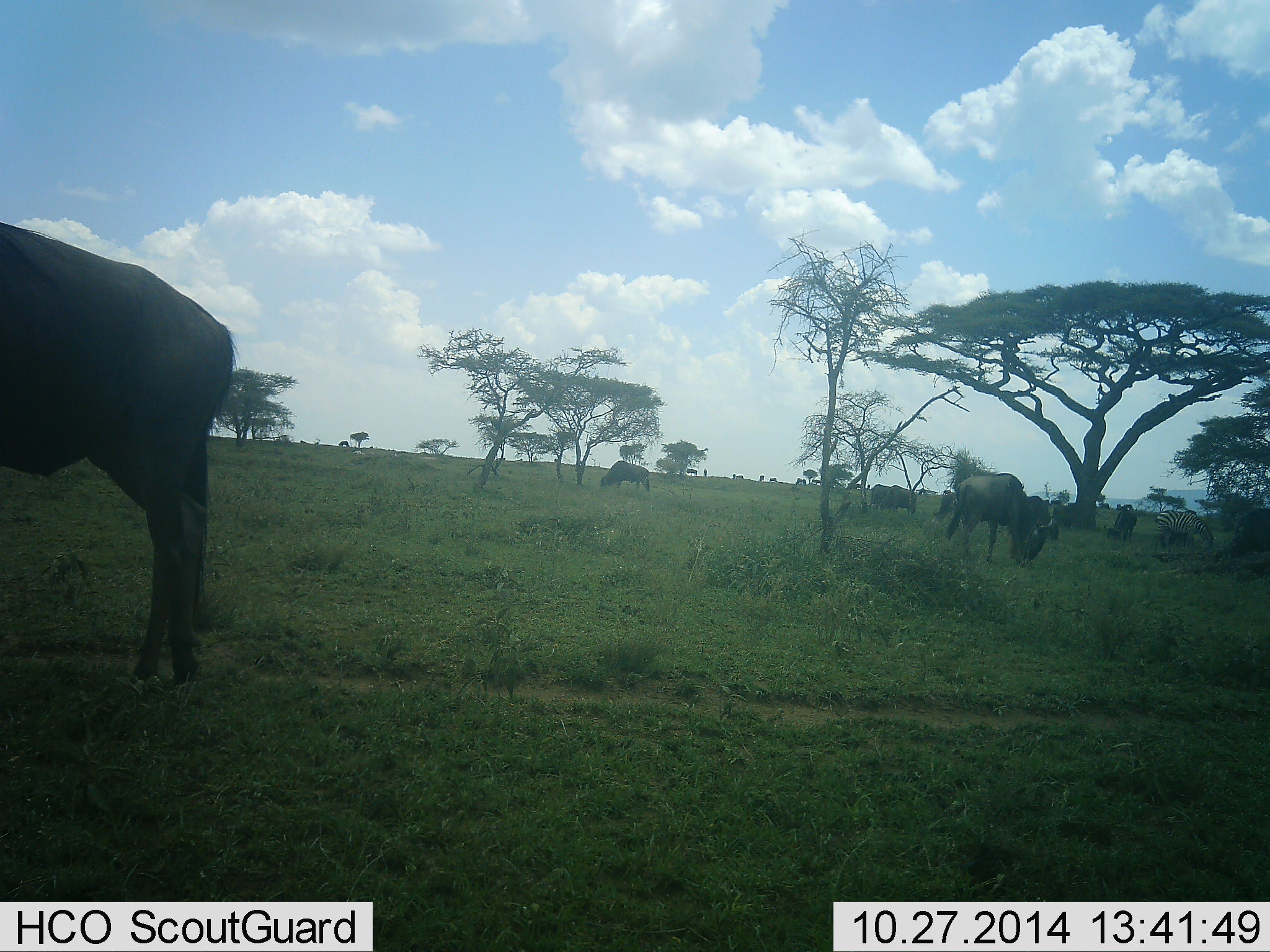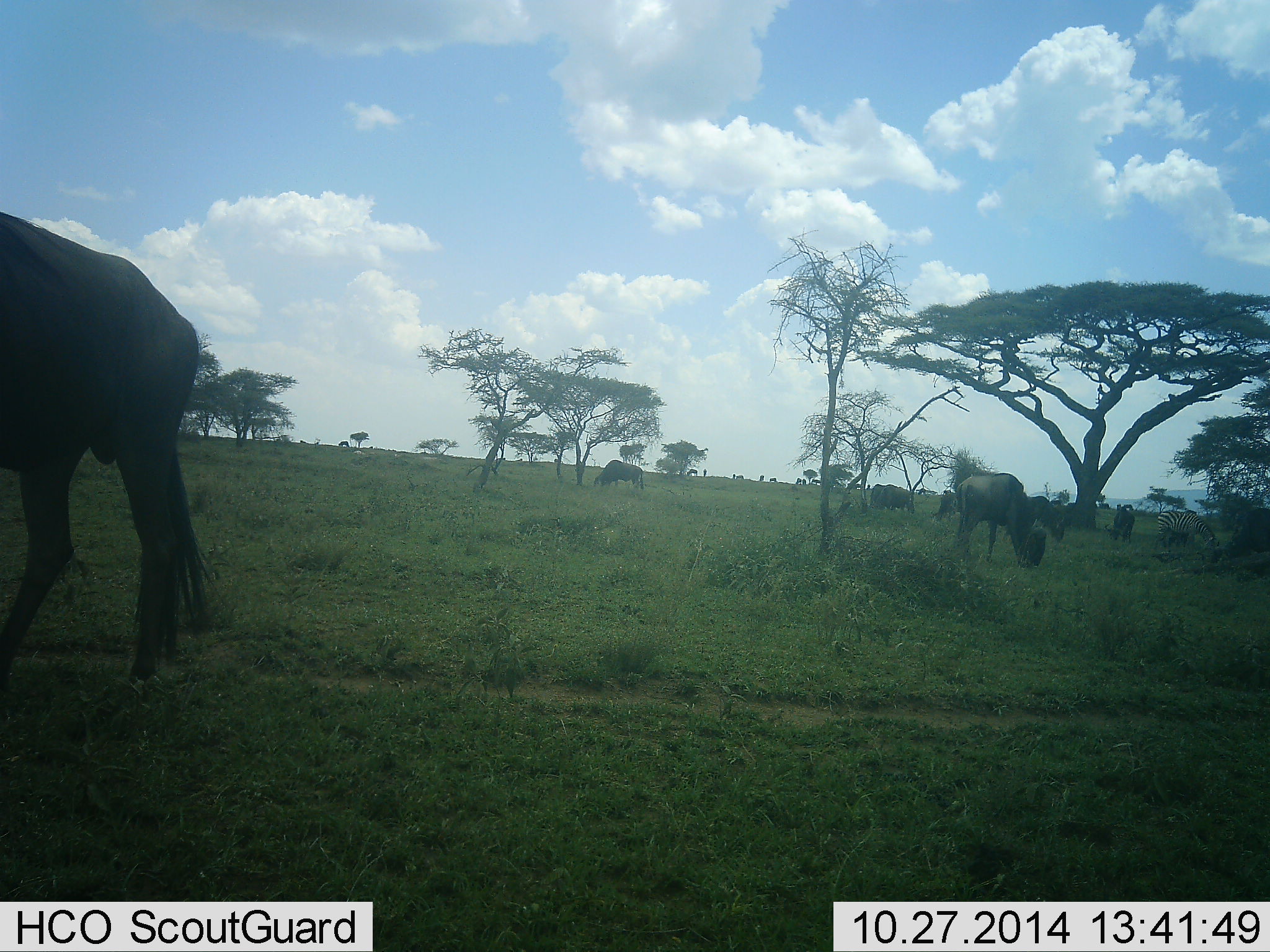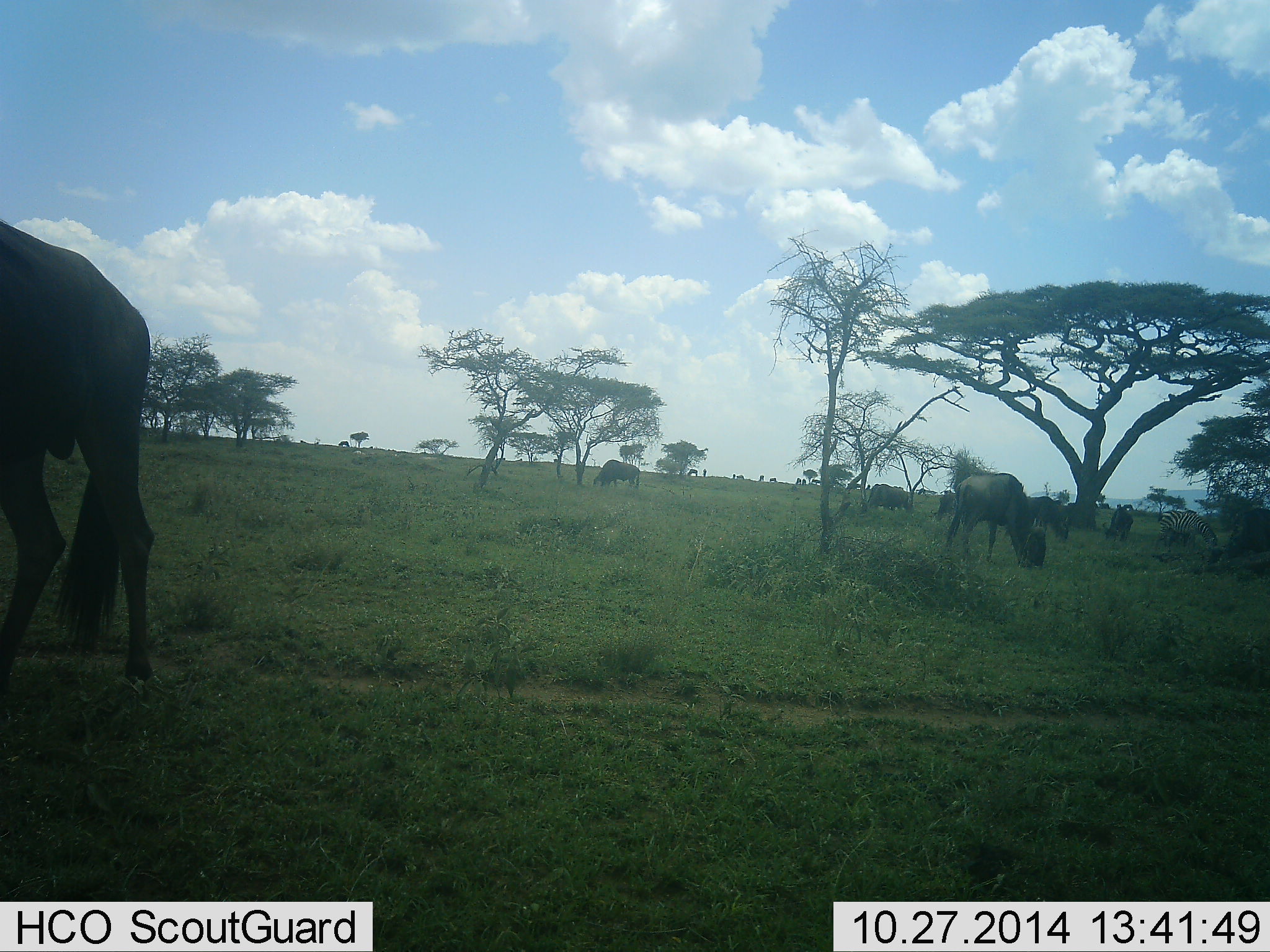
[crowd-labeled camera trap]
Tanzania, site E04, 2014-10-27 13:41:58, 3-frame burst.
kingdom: Animalia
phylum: Chordata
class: Mammalia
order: Artiodactyla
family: Bovidae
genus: Connochaetes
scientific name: Connochaetes taurinus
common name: blue wildebeest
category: wildebeest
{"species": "wildebeest (blue wildebeest) (Connochaetes taurinus)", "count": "8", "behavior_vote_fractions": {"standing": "44%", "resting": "0%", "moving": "19%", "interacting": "0%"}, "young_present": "0%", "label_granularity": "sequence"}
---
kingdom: Animalia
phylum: Chordata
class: Mammalia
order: Perissodactyla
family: Equidae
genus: Equus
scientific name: Equus quagga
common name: plains zebra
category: zebra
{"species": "zebra (plains zebra) (Equus quagga)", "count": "1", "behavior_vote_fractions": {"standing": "40%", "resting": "0%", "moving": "0%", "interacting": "0%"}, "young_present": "0%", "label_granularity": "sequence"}